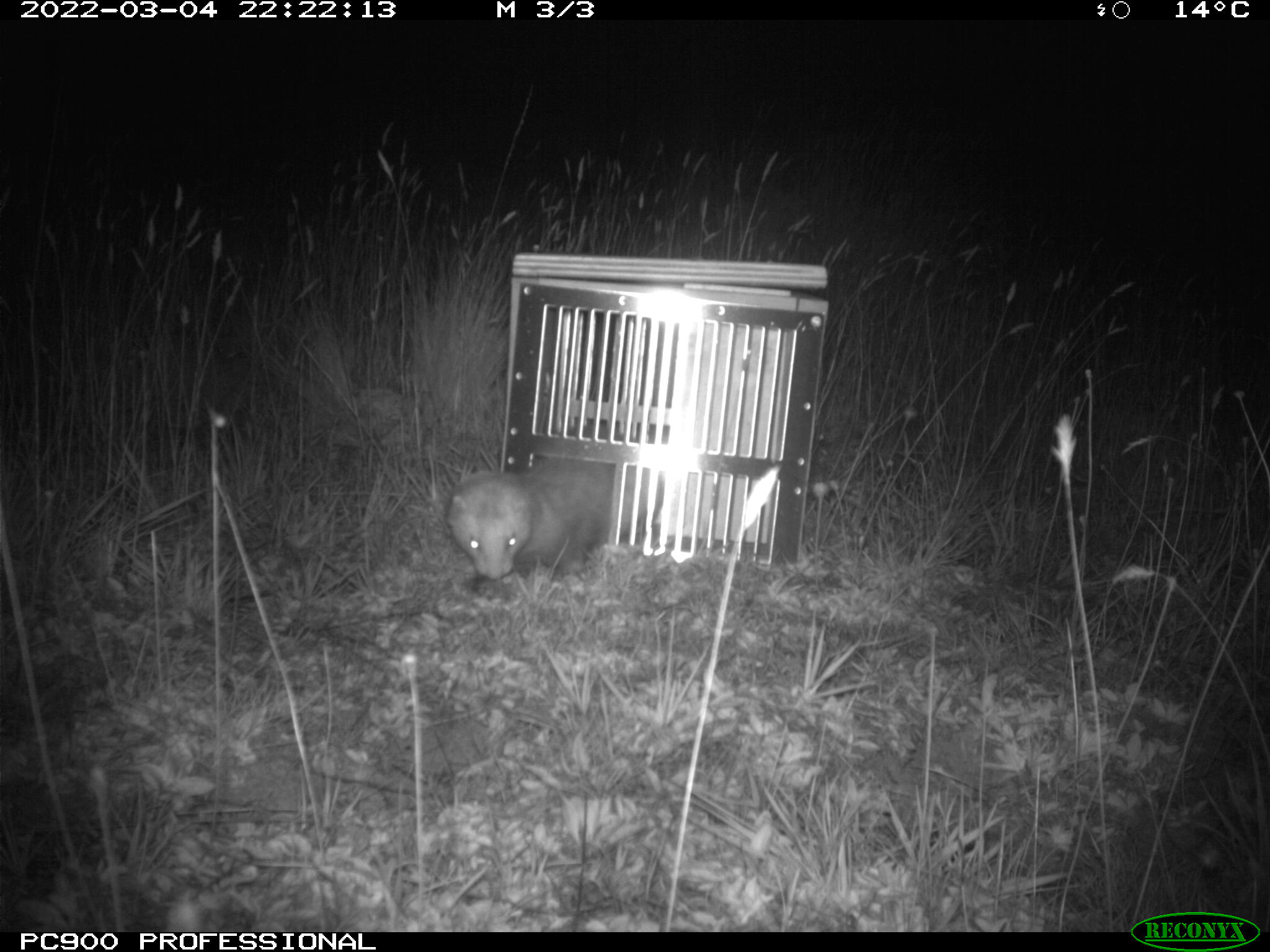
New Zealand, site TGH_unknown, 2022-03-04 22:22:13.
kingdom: Animalia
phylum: Chordata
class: Mammalia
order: Carnivora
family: Mustelidae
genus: Mustela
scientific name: Mustela furo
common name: ferret